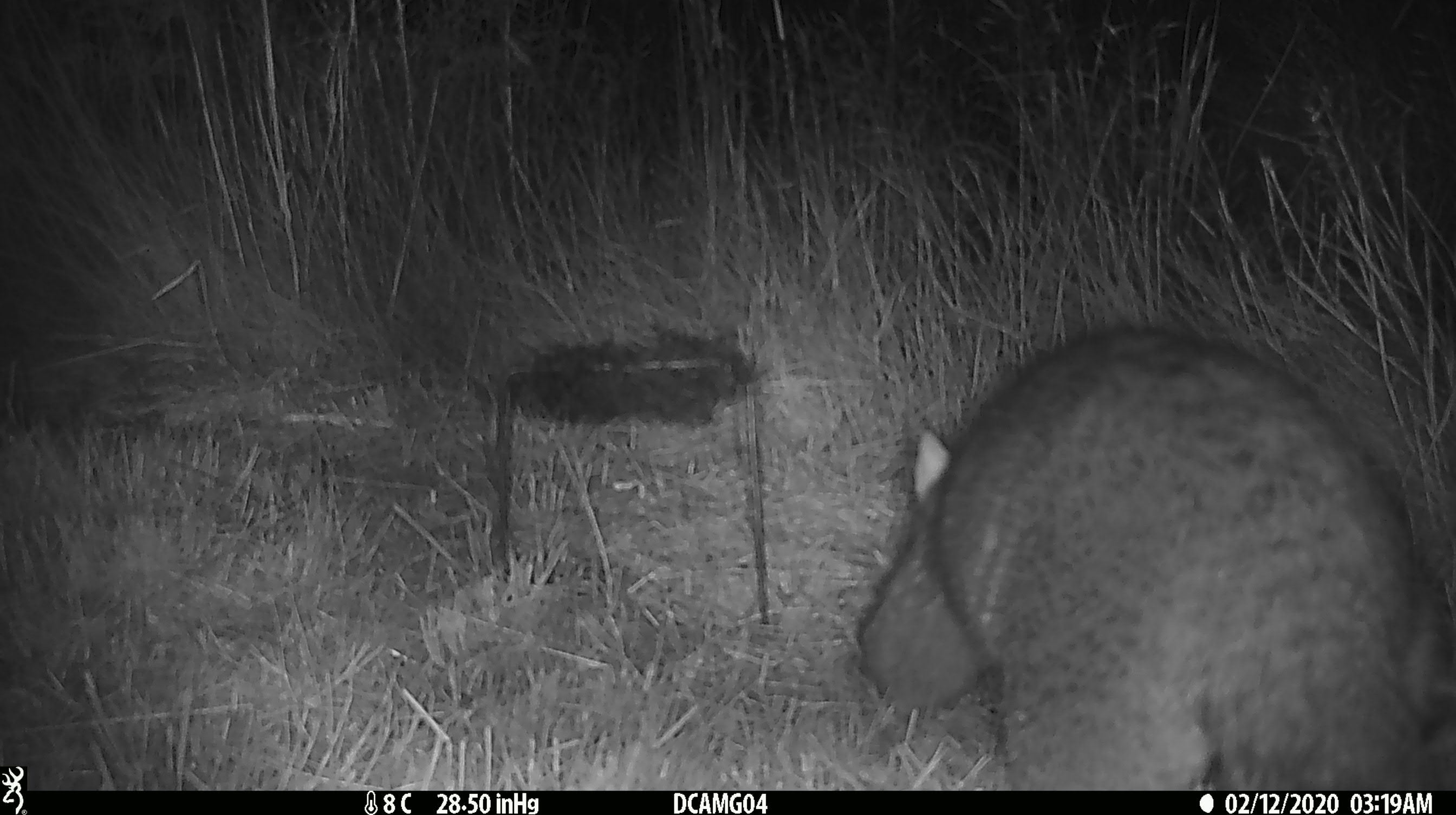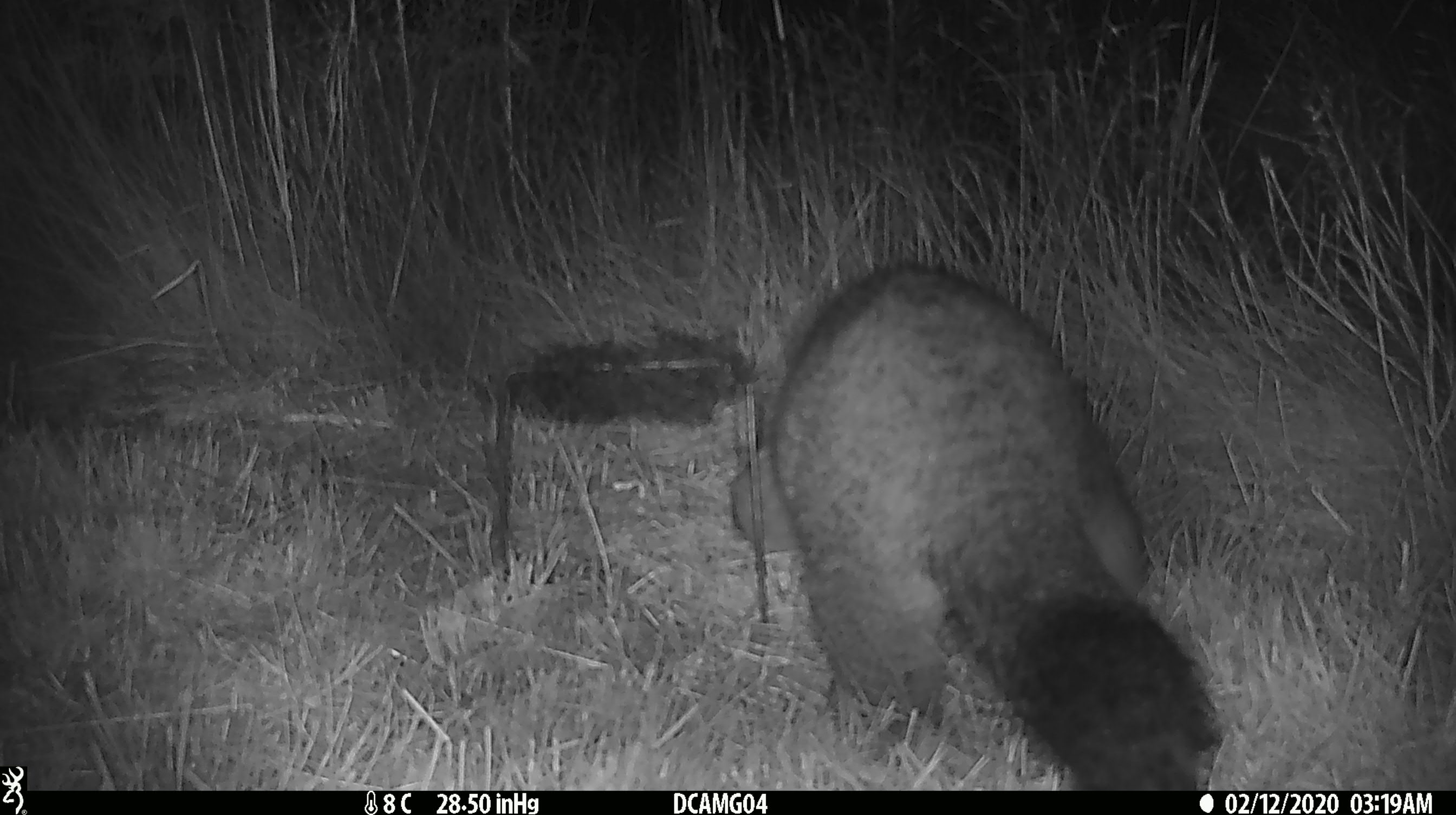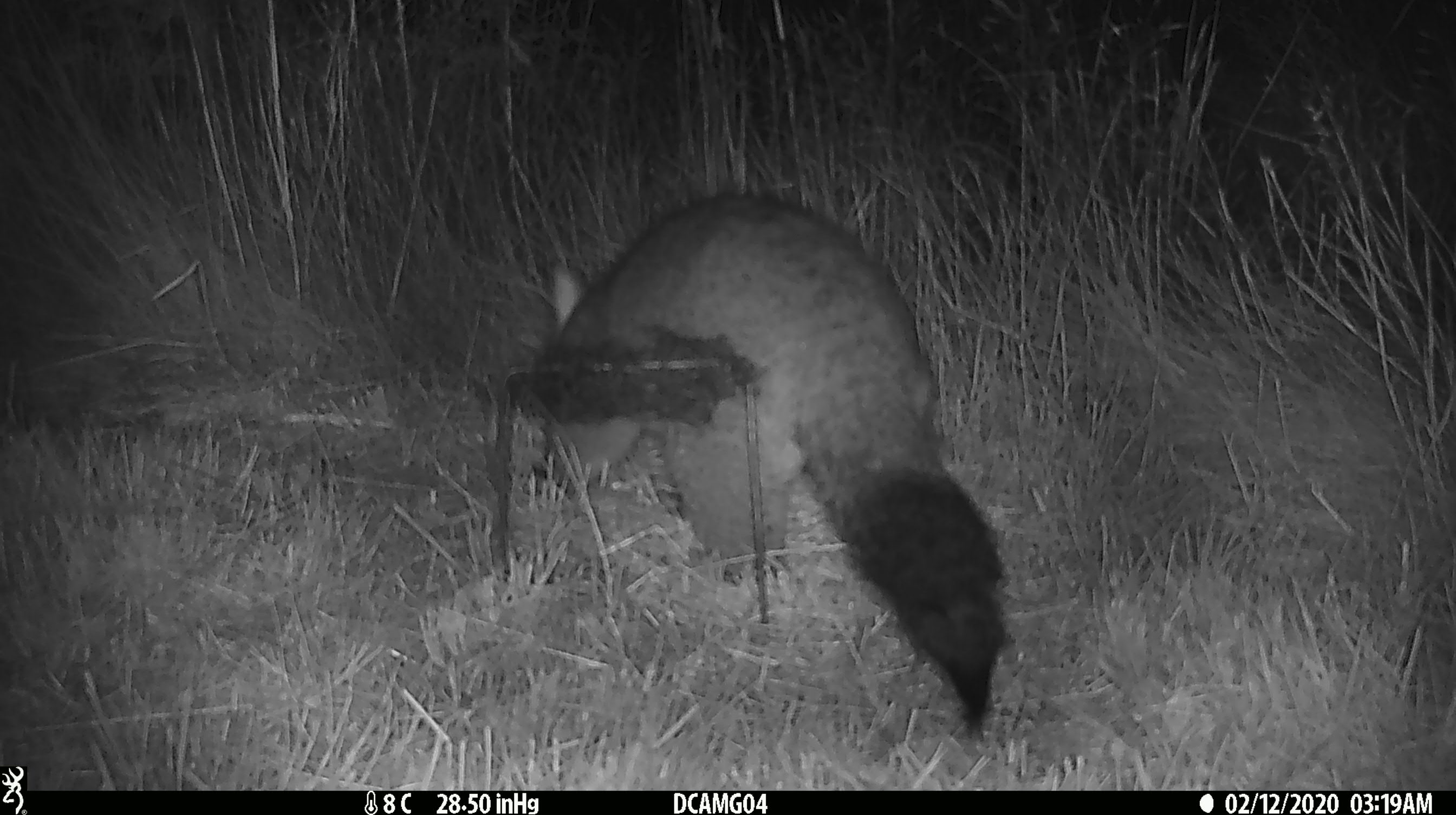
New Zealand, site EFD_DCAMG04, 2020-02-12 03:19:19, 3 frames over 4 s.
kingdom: Animalia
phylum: Chordata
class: Mammalia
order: Diprotodontia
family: Phalangeridae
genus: Trichosurus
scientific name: Trichosurus vulpecula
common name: common brushtail possum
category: possum